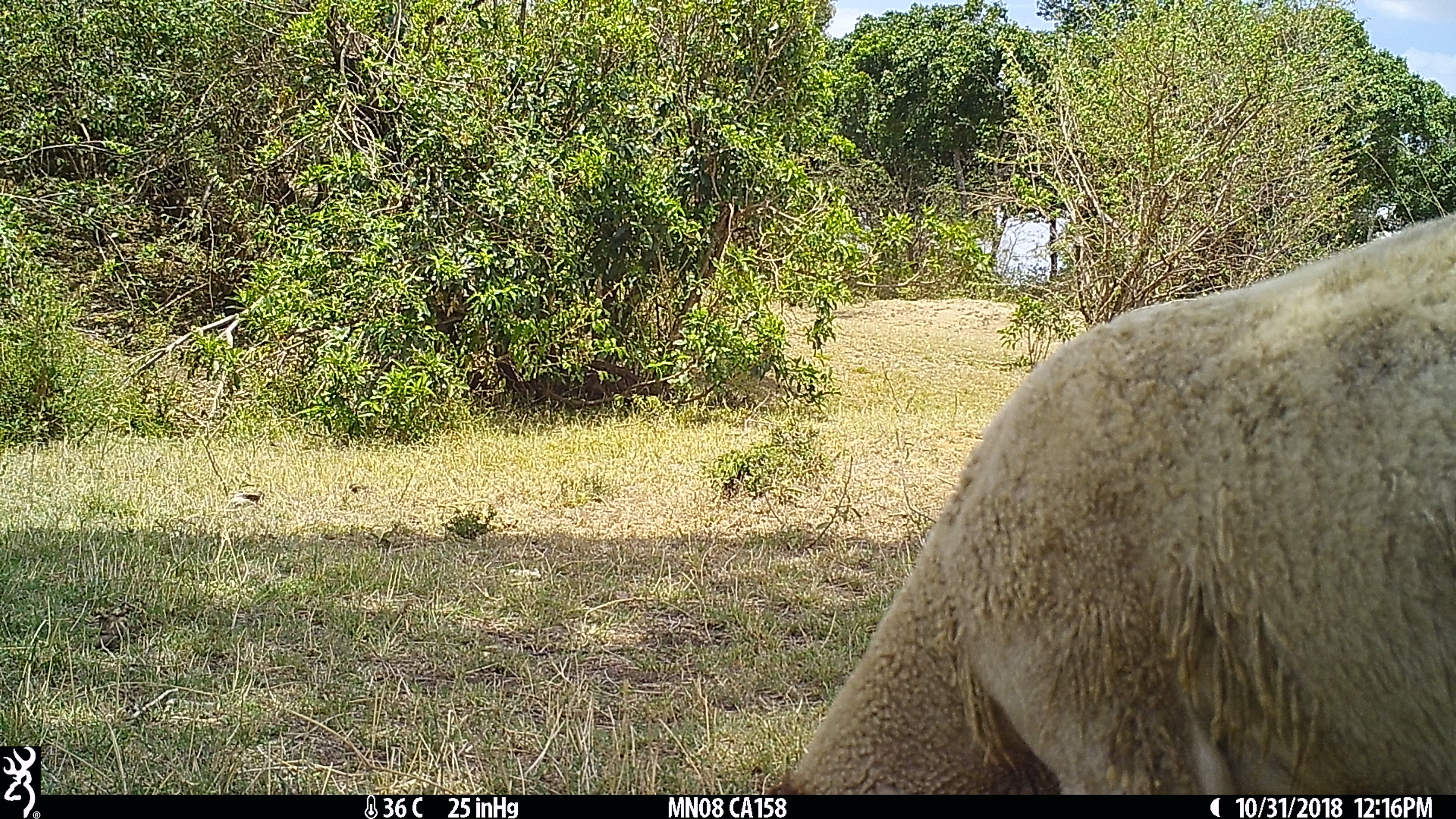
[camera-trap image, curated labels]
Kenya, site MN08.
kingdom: Animalia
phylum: Chordata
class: Mammalia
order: Artiodactyla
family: Bovidae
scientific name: Bovidae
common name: sheep or goat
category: shoat